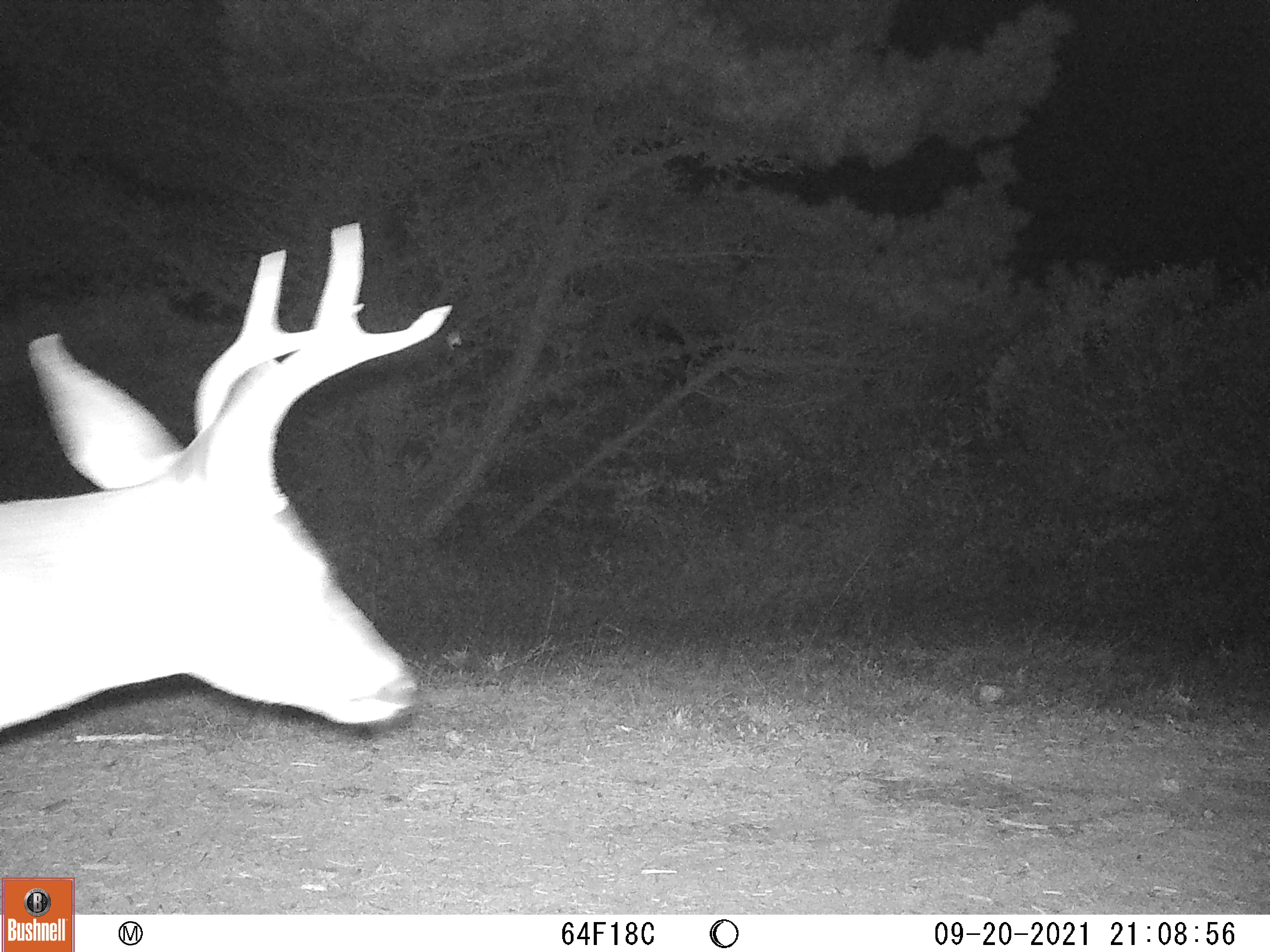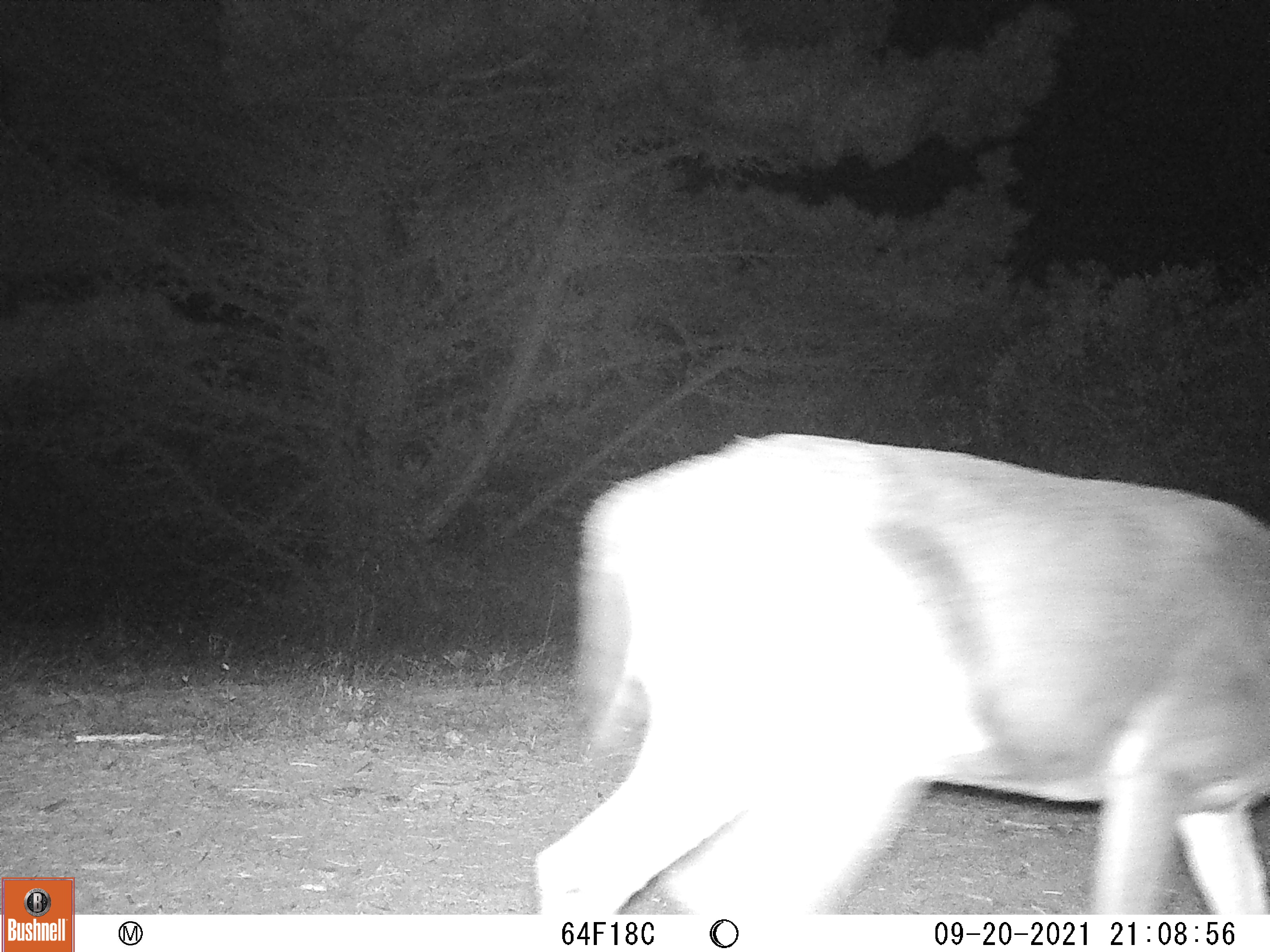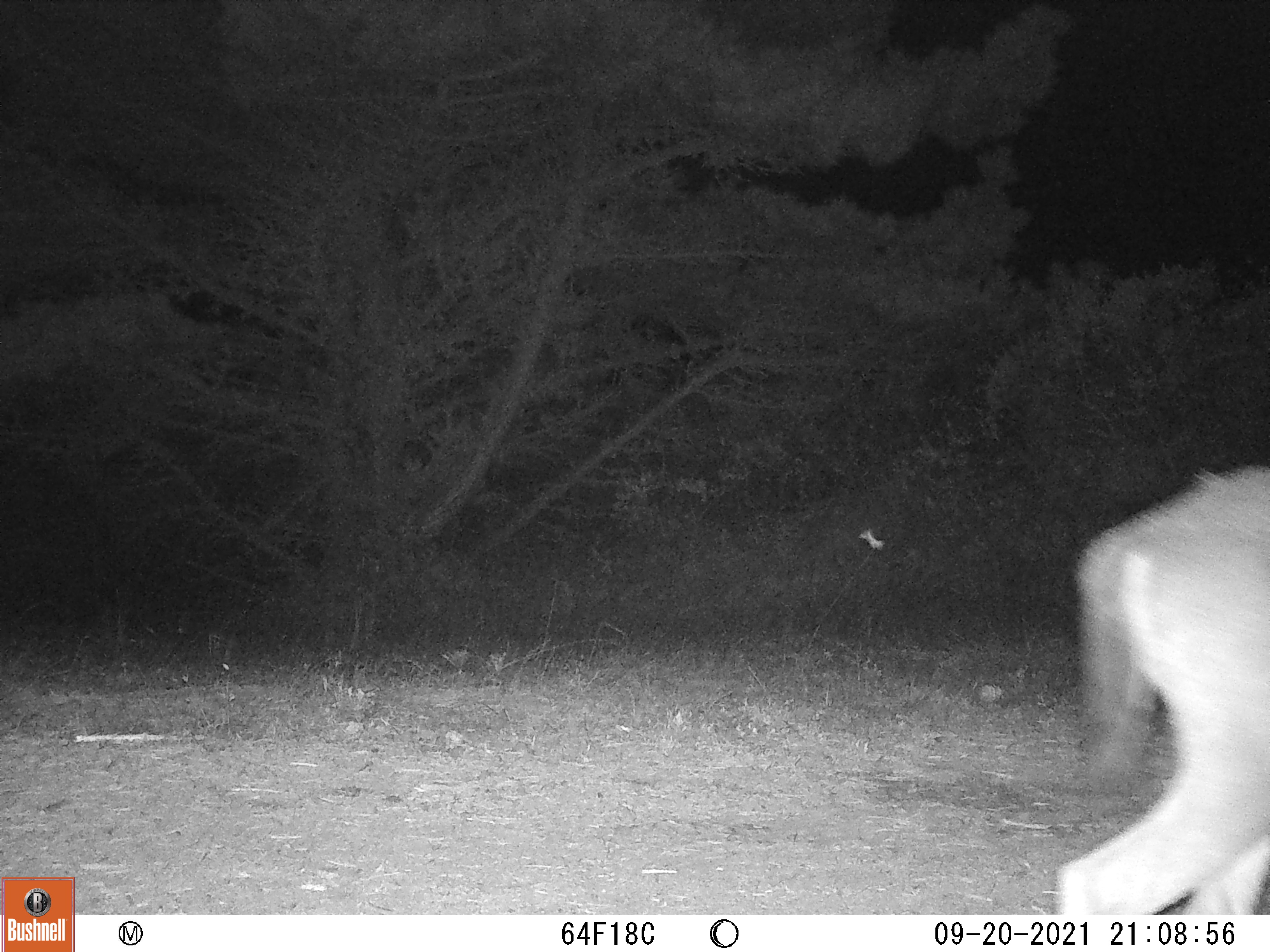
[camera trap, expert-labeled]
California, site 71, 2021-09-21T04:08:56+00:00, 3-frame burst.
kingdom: Animalia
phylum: Chordata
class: Mammalia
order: Artiodactyla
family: Cervidae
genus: Odocoileus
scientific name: Odocoileus hemionus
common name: mule deer